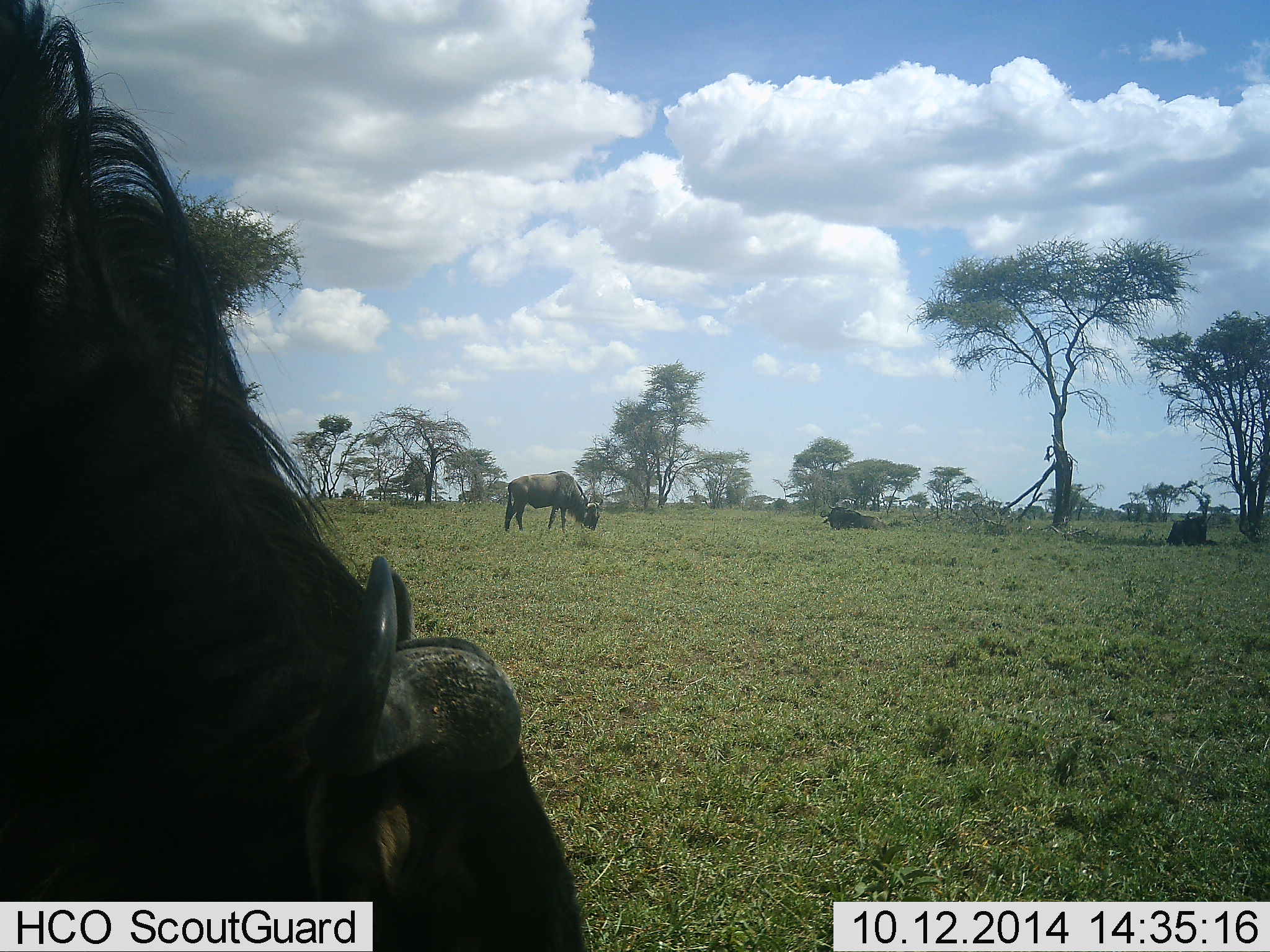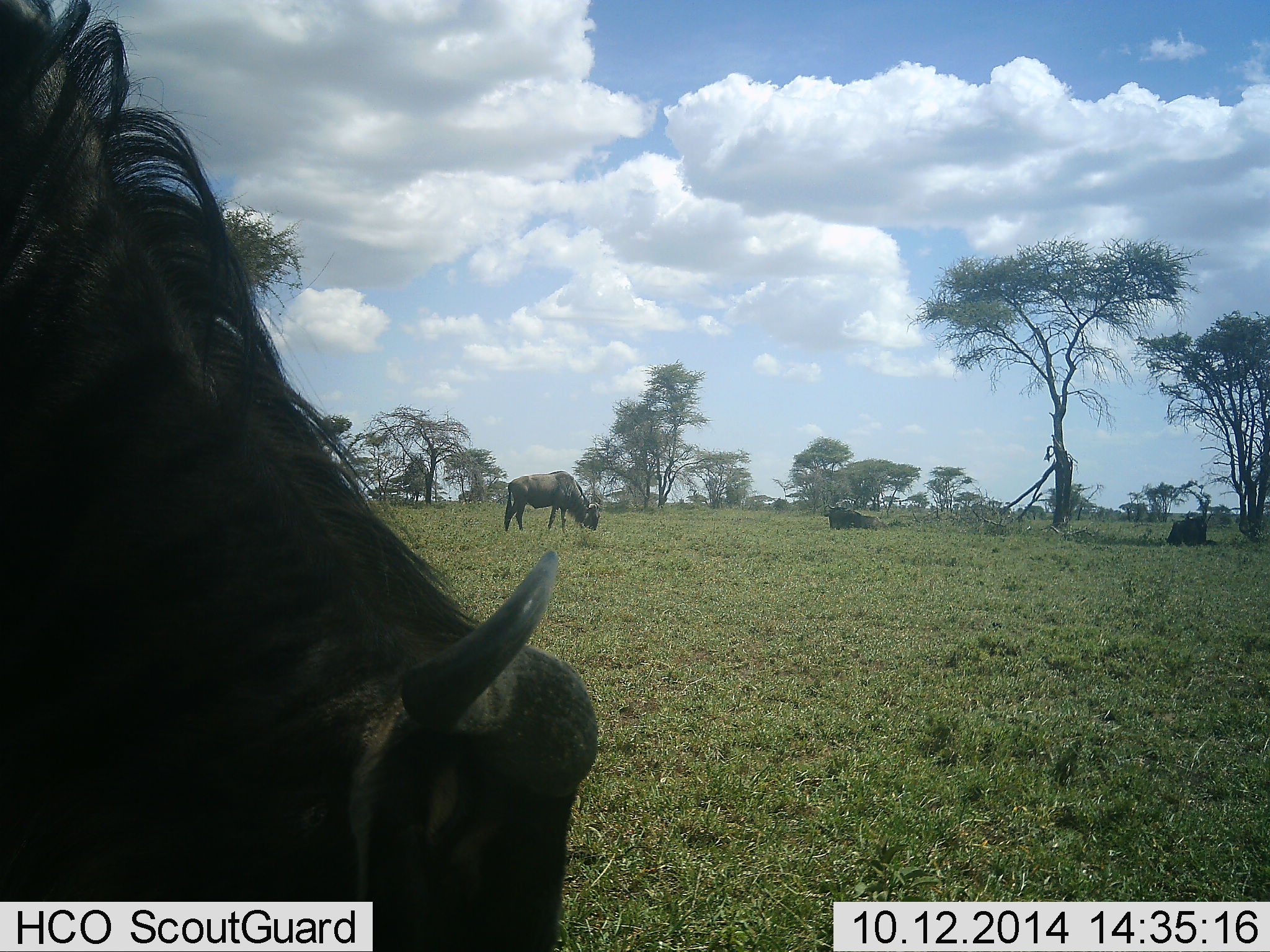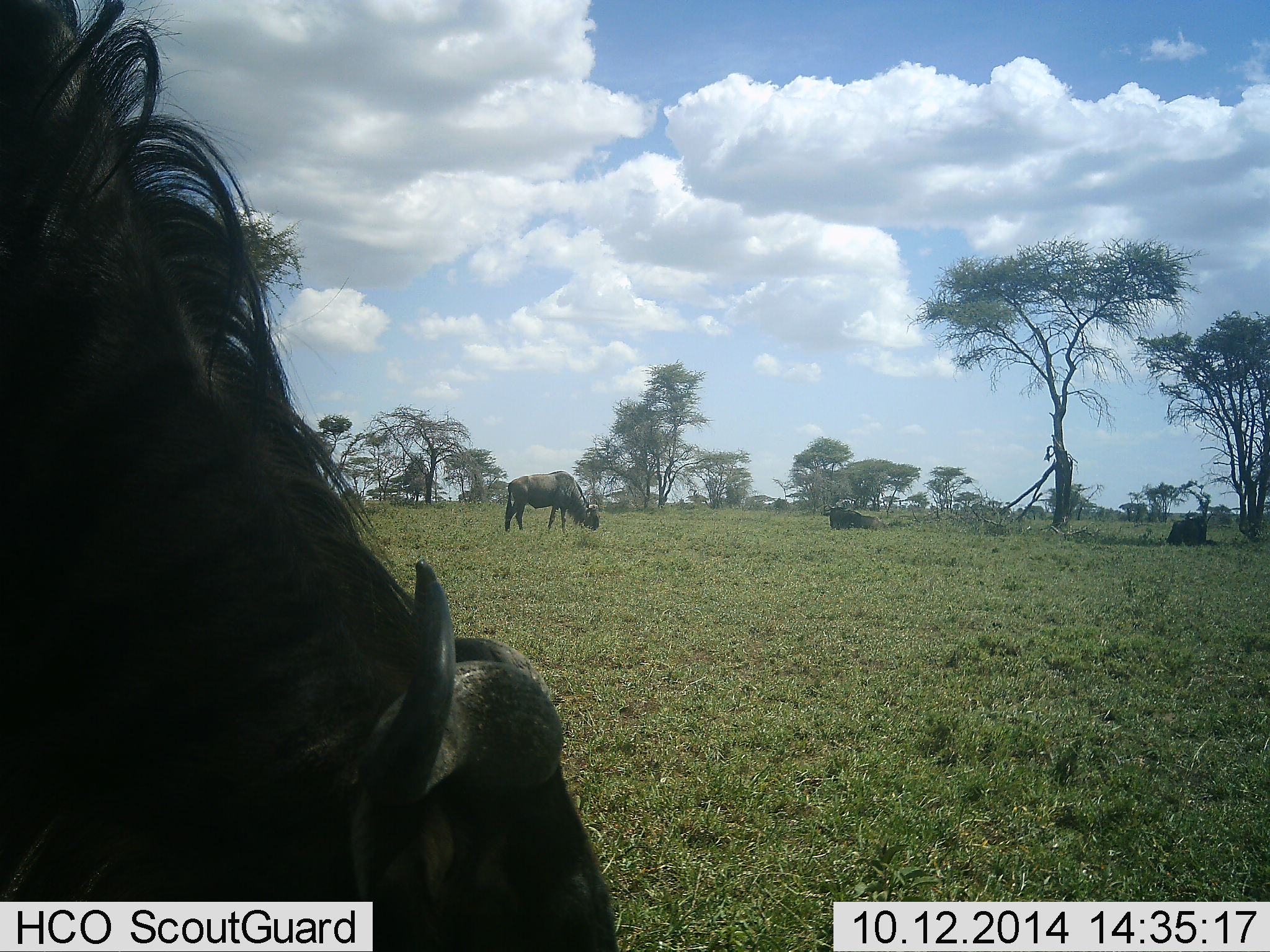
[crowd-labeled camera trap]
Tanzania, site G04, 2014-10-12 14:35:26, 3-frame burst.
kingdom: Animalia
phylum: Chordata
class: Mammalia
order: Artiodactyla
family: Bovidae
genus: Connochaetes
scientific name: Connochaetes taurinus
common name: blue wildebeest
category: wildebeest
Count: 4.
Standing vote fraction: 10%.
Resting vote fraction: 40%.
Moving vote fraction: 0%.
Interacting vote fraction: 0%.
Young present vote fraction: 0%.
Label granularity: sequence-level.